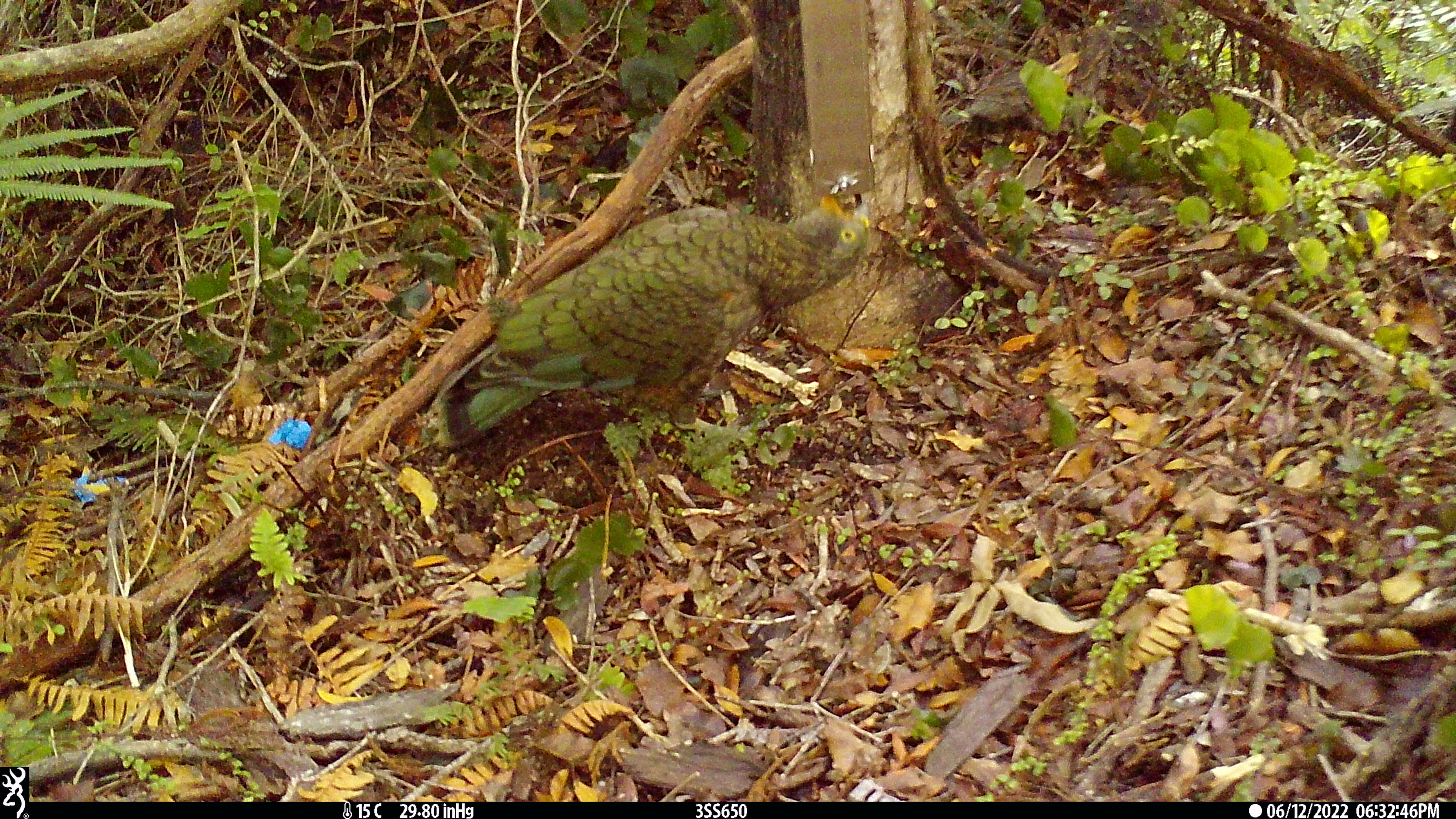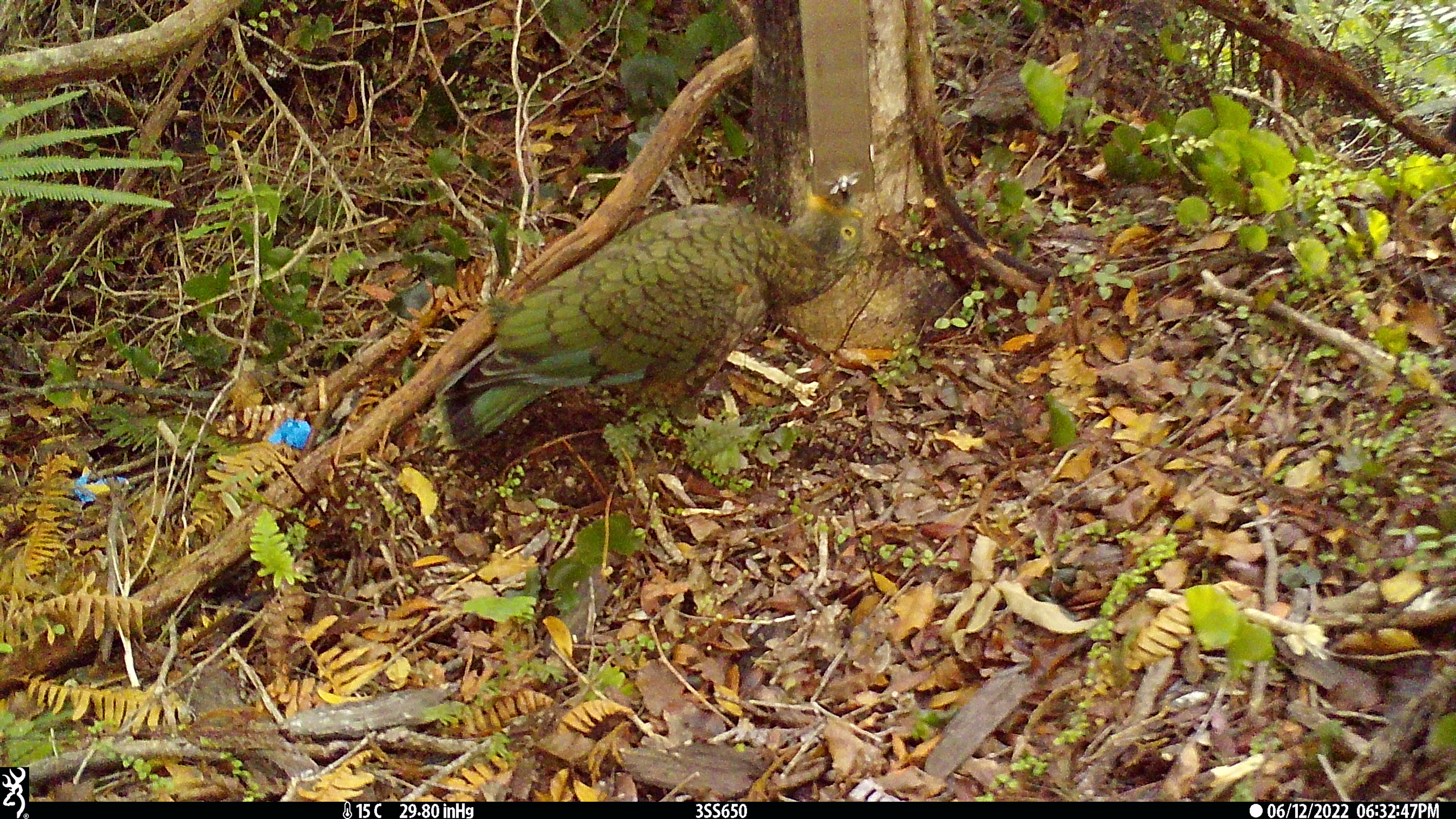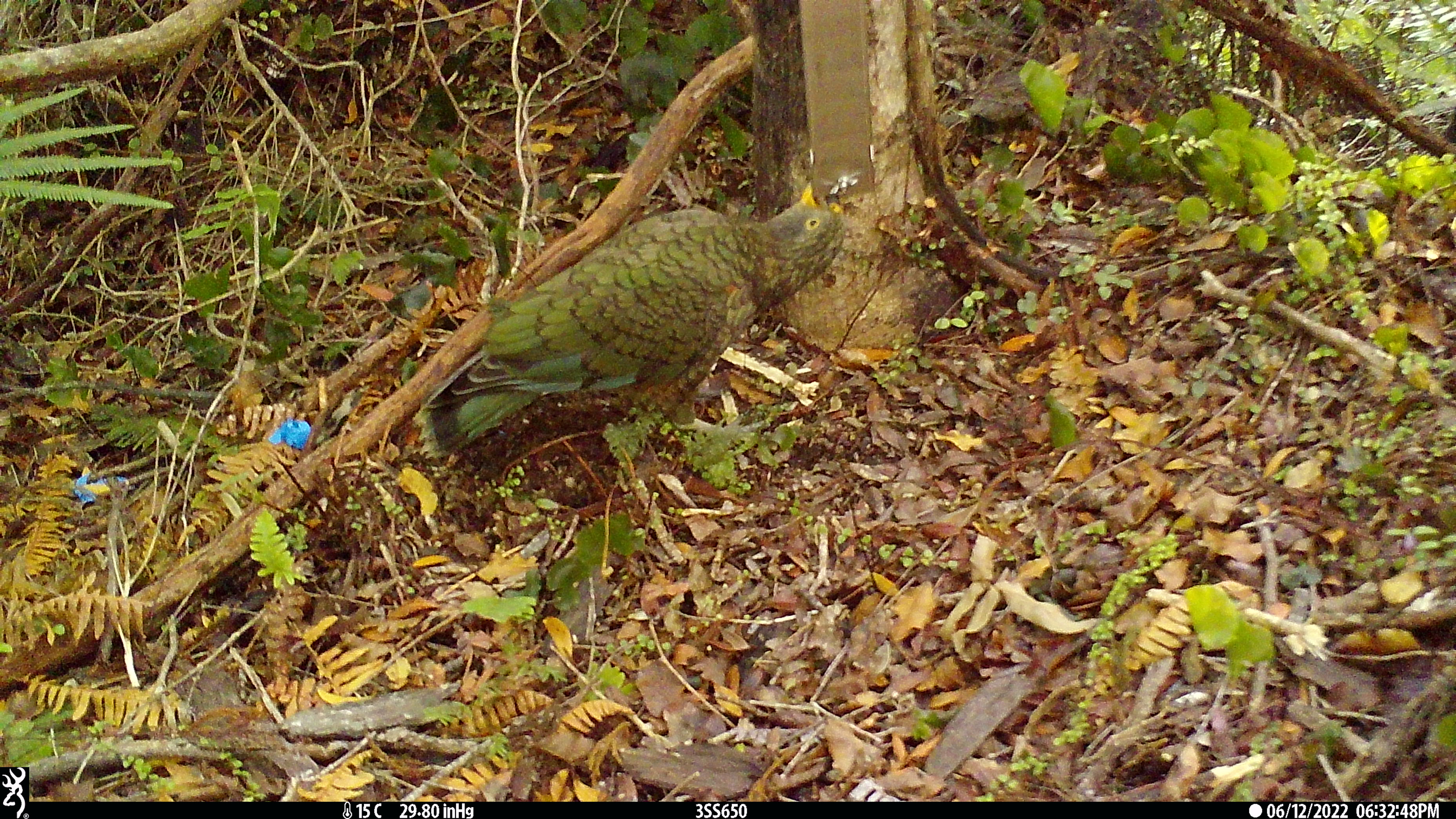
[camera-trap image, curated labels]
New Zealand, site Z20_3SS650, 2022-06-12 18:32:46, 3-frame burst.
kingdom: Animalia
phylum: Chordata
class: Aves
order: Psittaciformes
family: Strigopidae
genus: Nestor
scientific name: Nestor notabilis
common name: kea